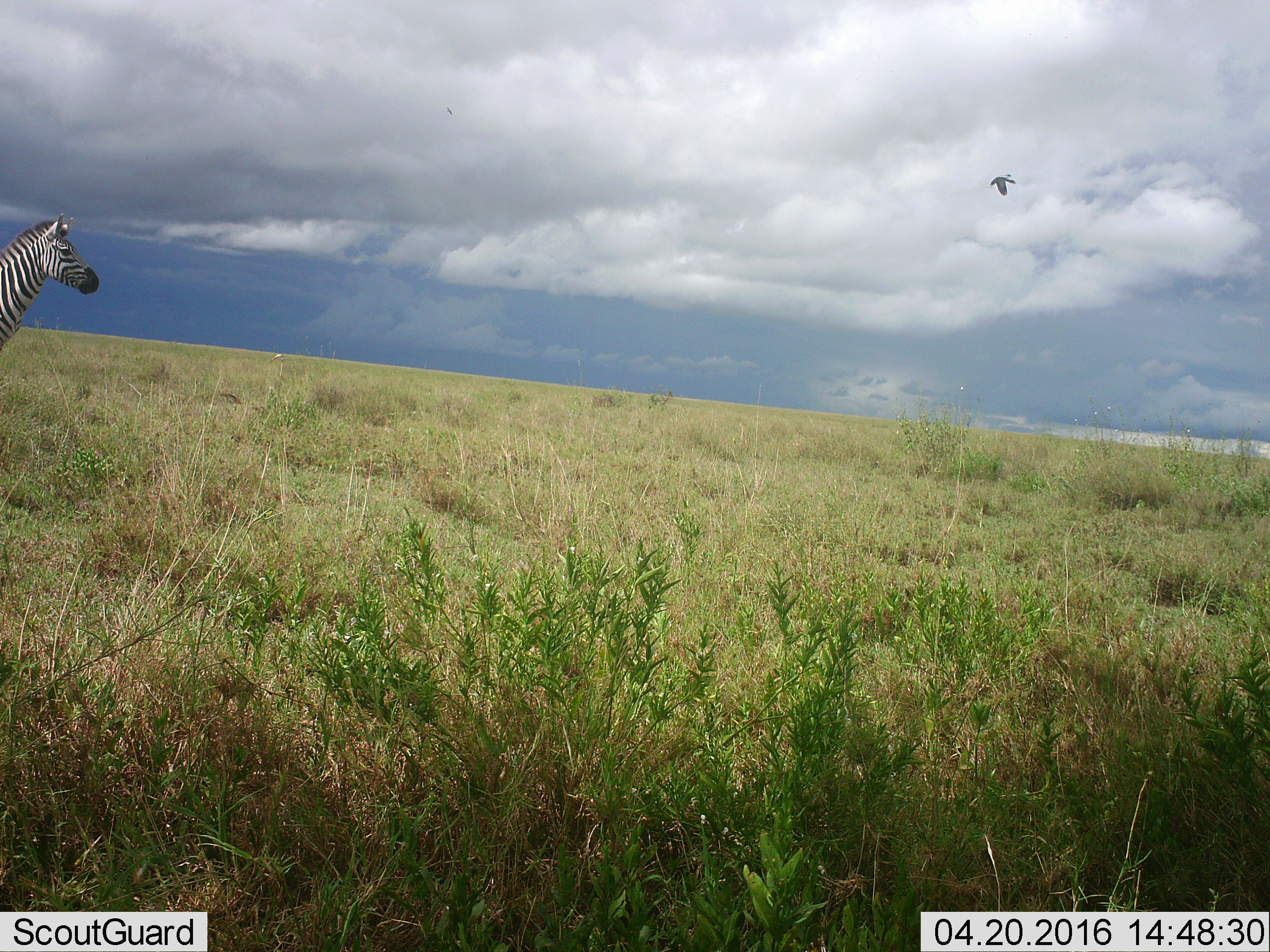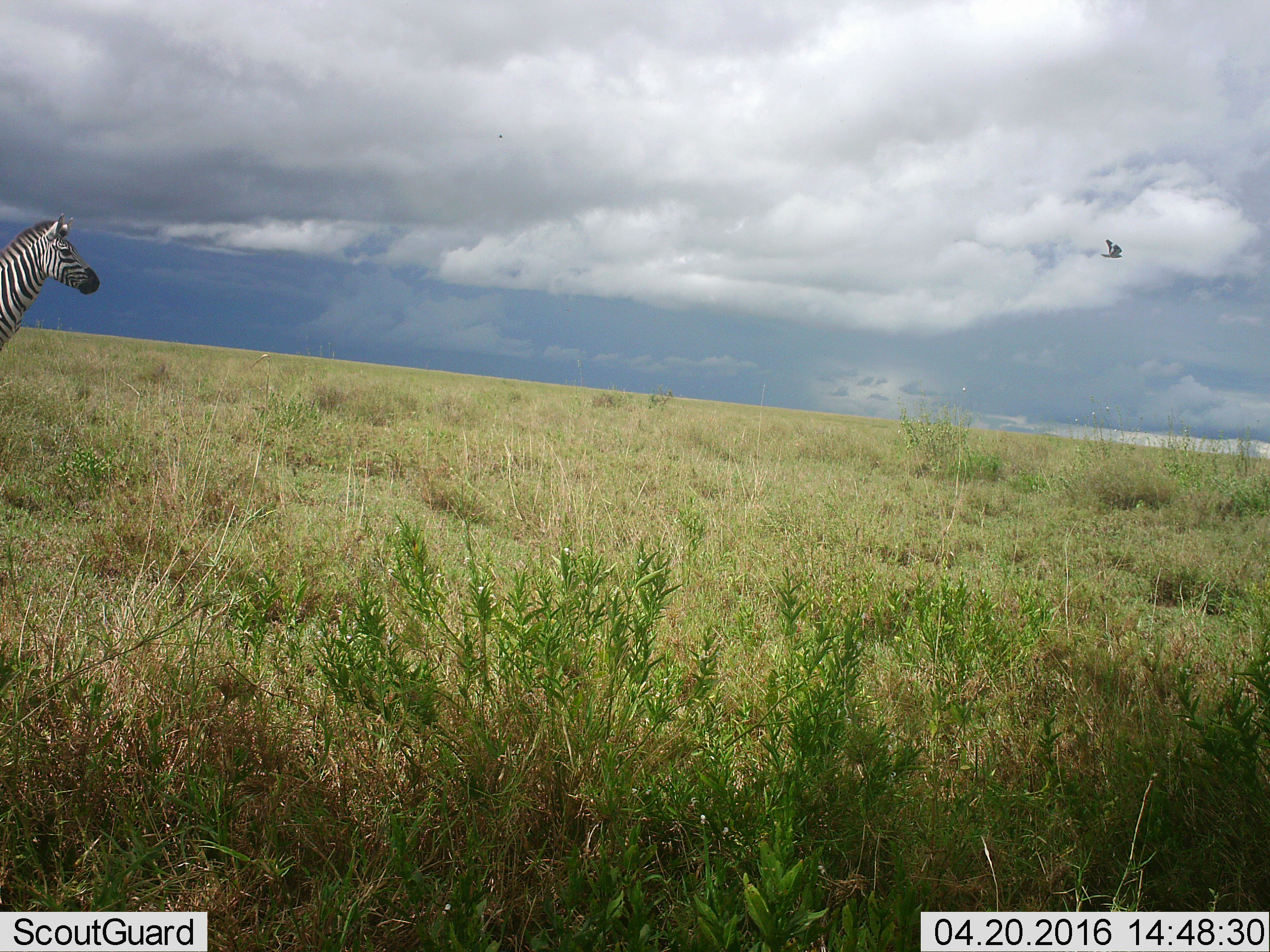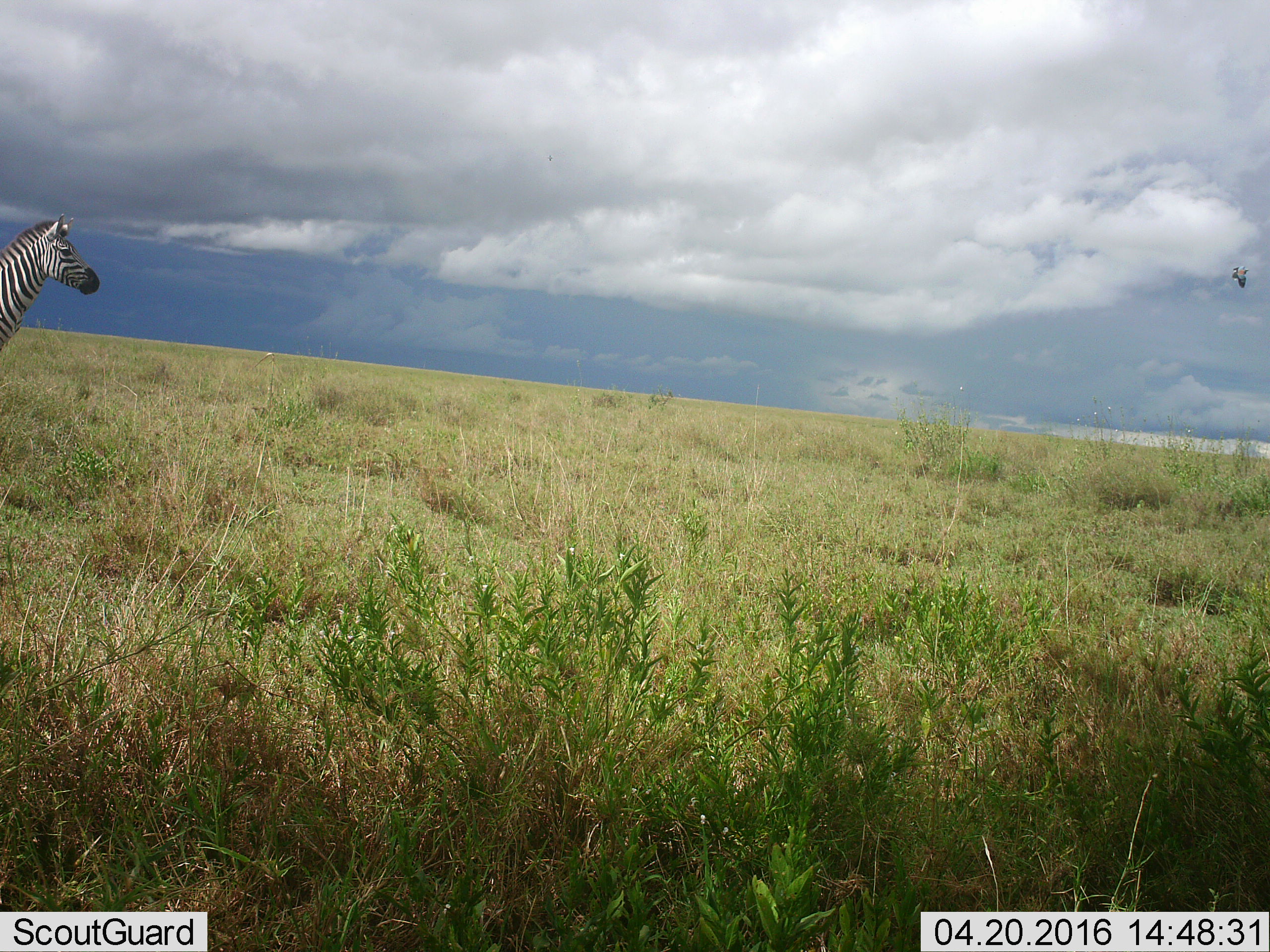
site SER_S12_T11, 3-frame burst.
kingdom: Animalia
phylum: Chordata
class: Mammalia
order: Perissodactyla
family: Equidae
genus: Equus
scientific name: Equus quagga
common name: plains zebra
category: zebraplains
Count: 1.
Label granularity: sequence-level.